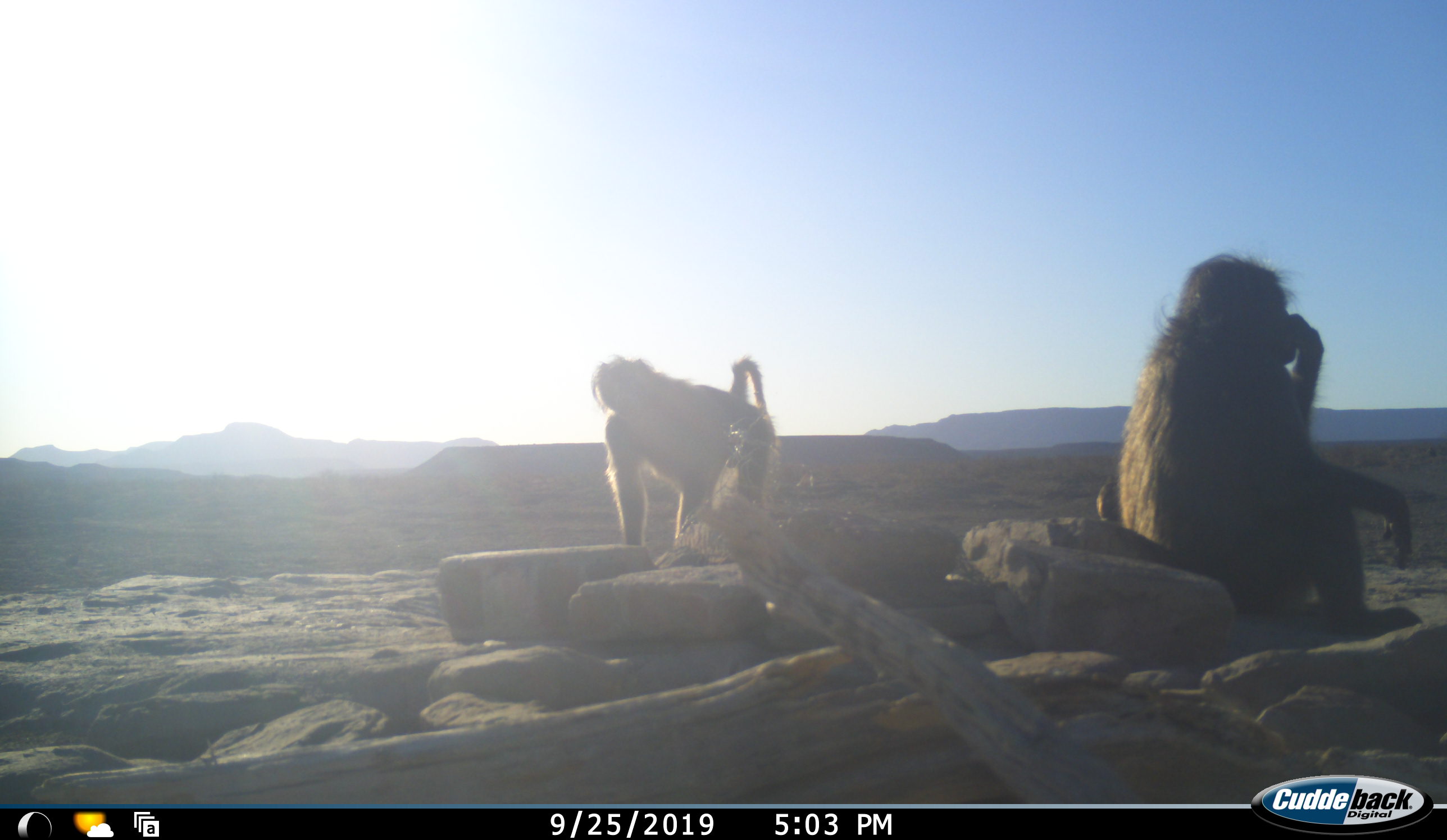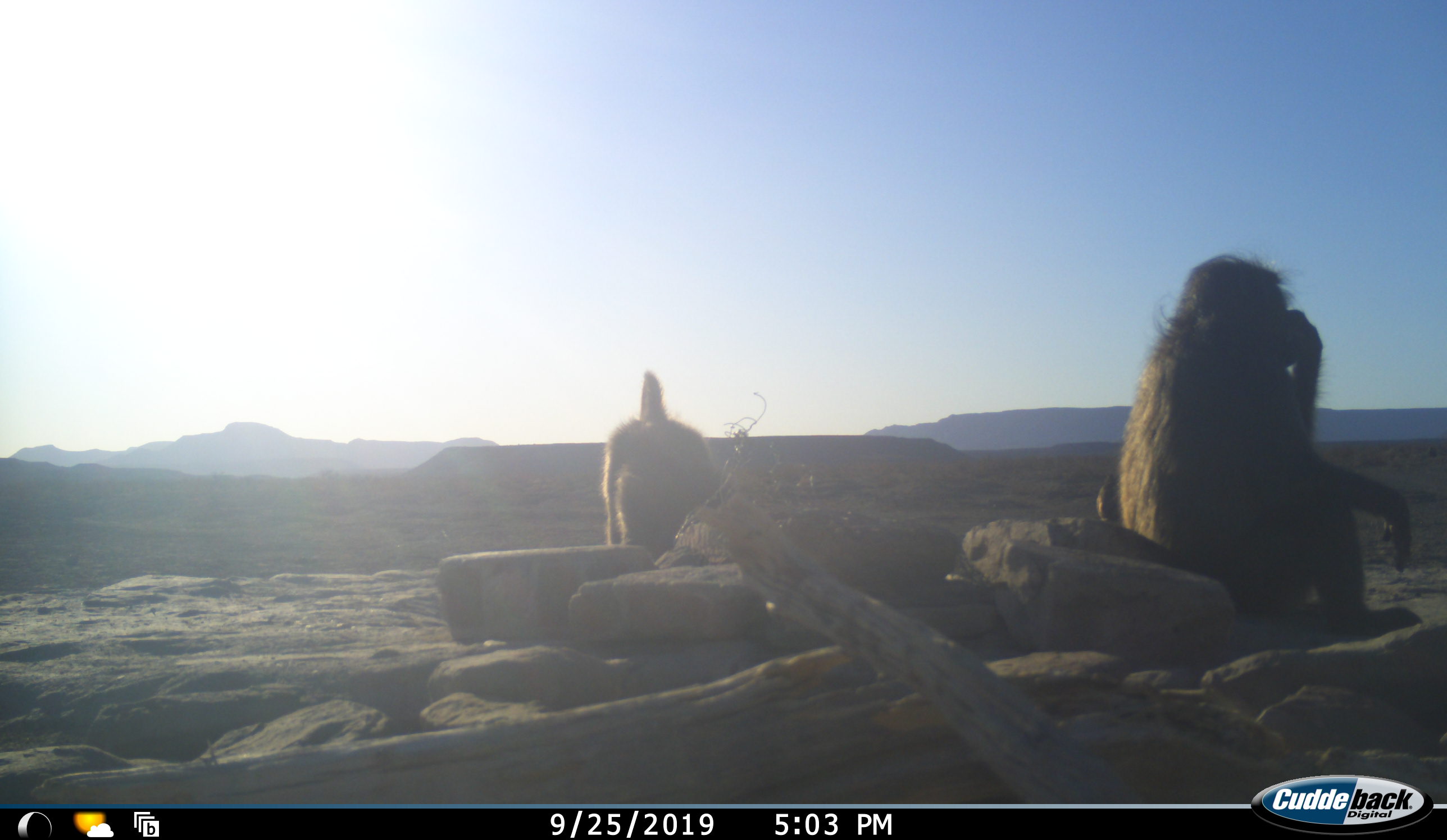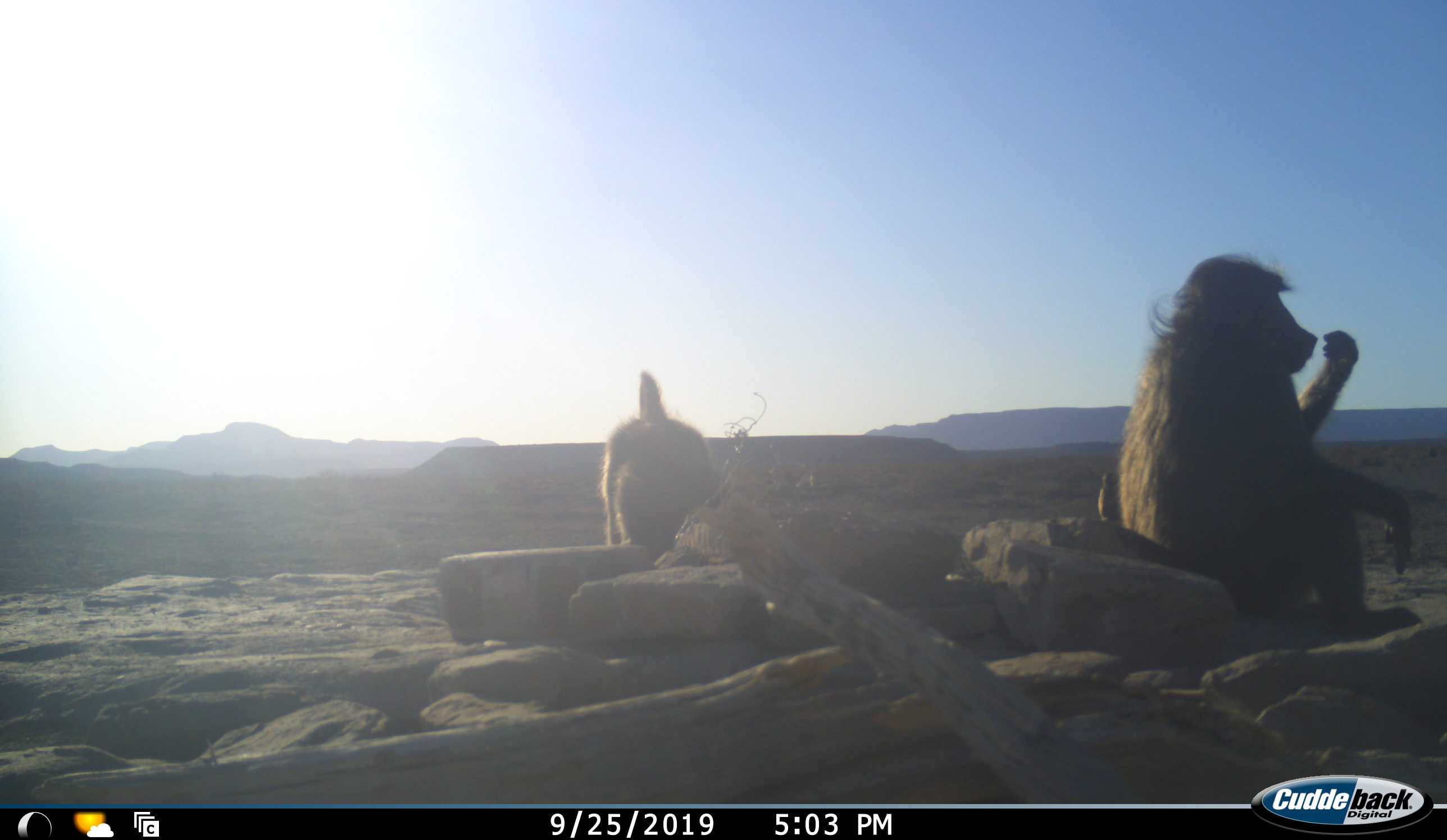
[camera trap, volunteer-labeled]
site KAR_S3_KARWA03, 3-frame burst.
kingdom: Animalia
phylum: Chordata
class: Mammalia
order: Primates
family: Cercopithecidae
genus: Papio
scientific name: Papio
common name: baboon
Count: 2.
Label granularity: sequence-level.